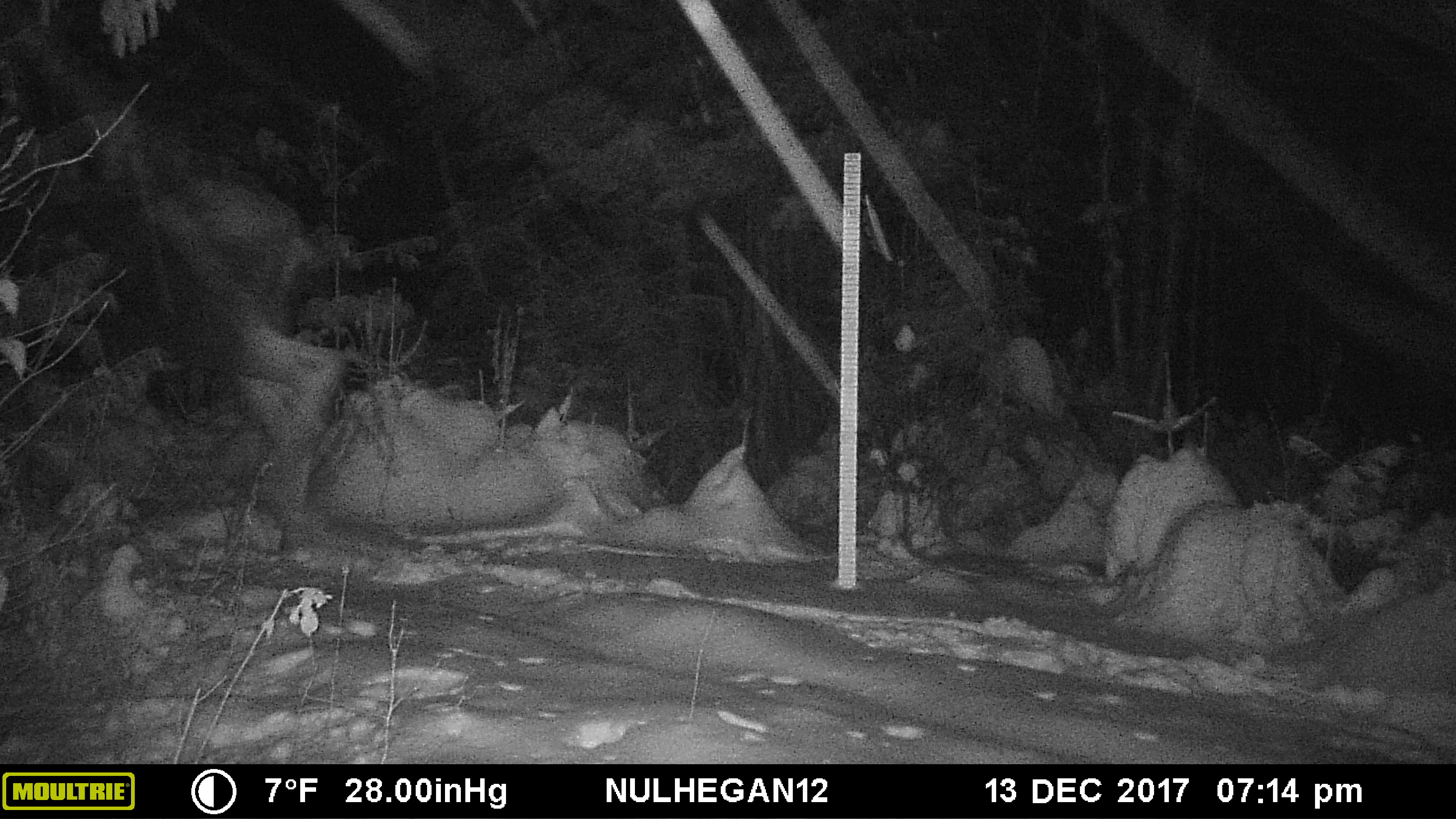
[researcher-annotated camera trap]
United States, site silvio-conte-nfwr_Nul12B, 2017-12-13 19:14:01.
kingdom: Animalia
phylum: Chordata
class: Mammalia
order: Artiodactyla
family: Cervidae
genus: Alces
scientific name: Alces alces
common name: moose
Moose (Alces alces).